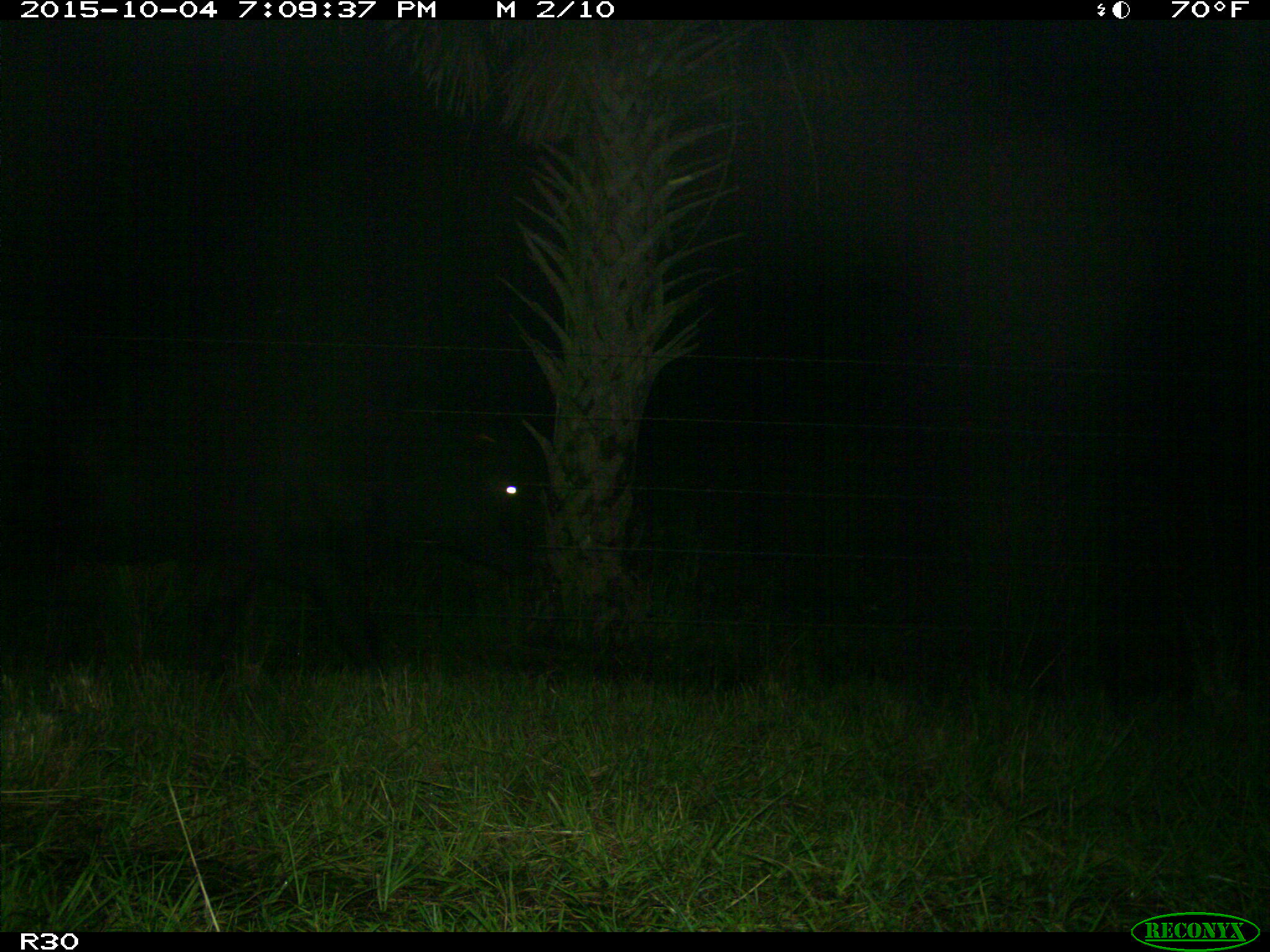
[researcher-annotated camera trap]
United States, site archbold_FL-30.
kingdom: Animalia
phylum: Chordata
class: Mammalia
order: Artiodactyla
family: Bovidae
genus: Bos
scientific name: Bos taurus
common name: domestic cow